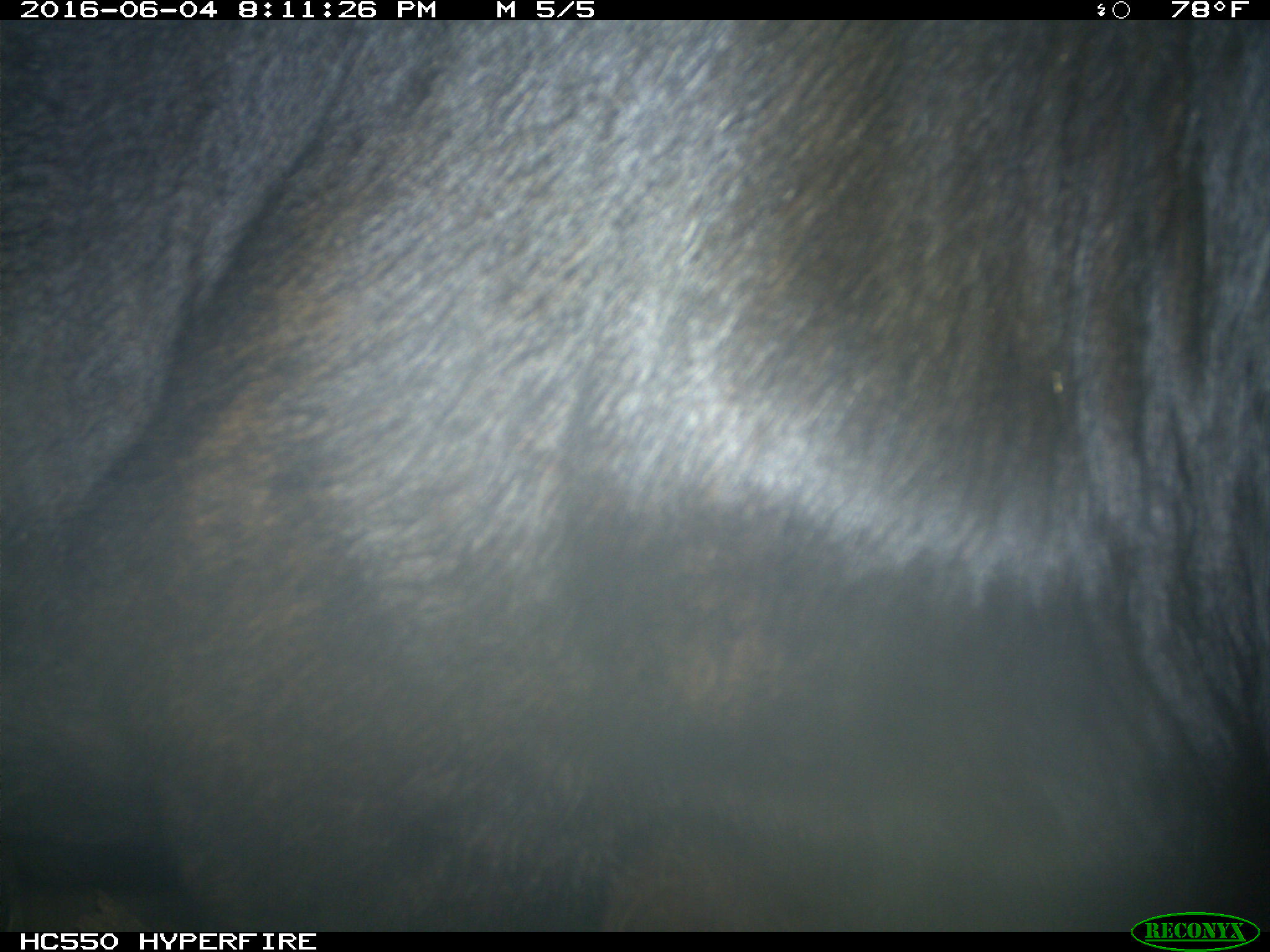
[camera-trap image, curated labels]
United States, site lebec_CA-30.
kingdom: Animalia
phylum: Chordata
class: Mammalia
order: Artiodactyla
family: Bovidae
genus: Bos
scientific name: Bos taurus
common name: domestic cow